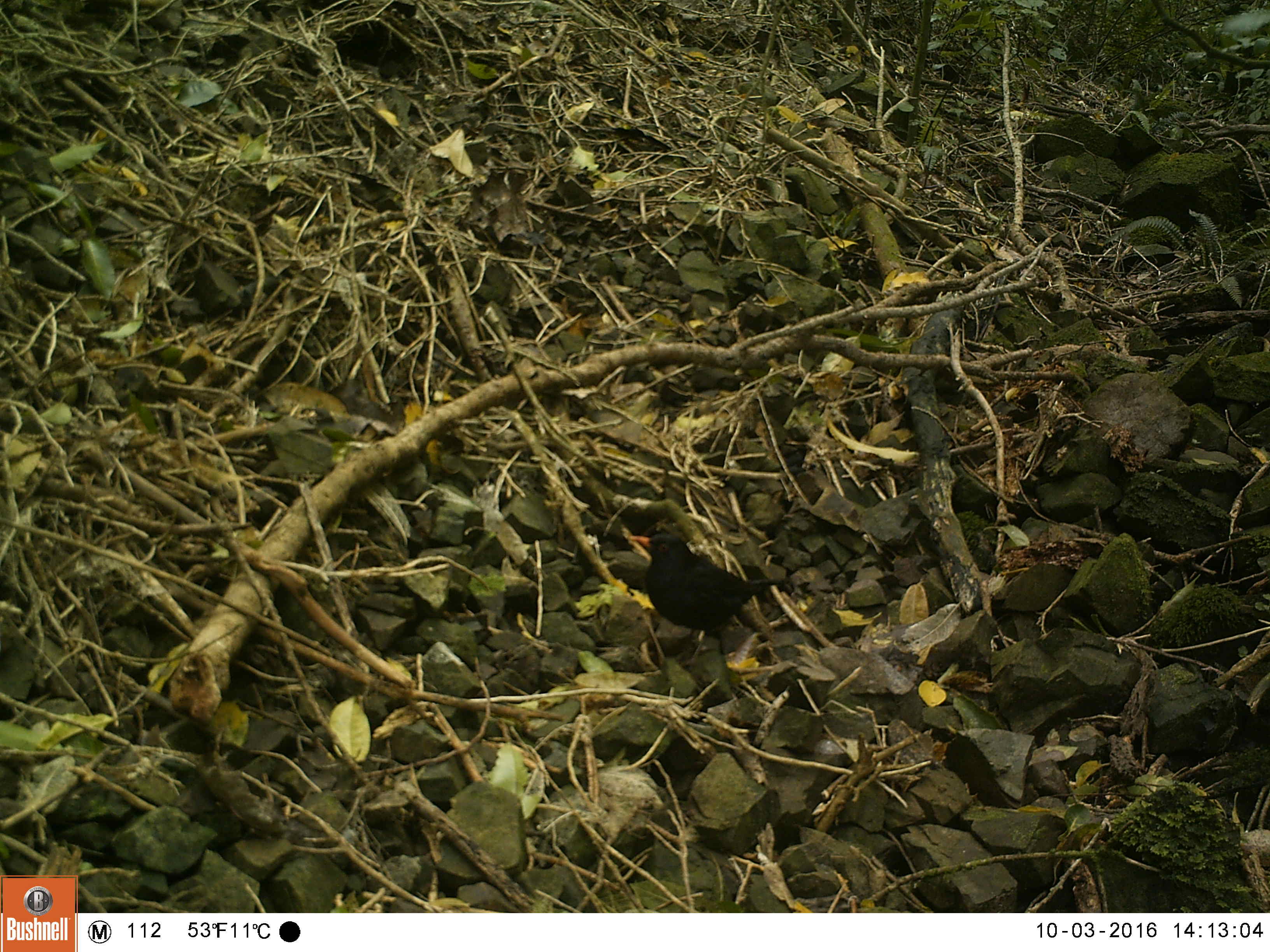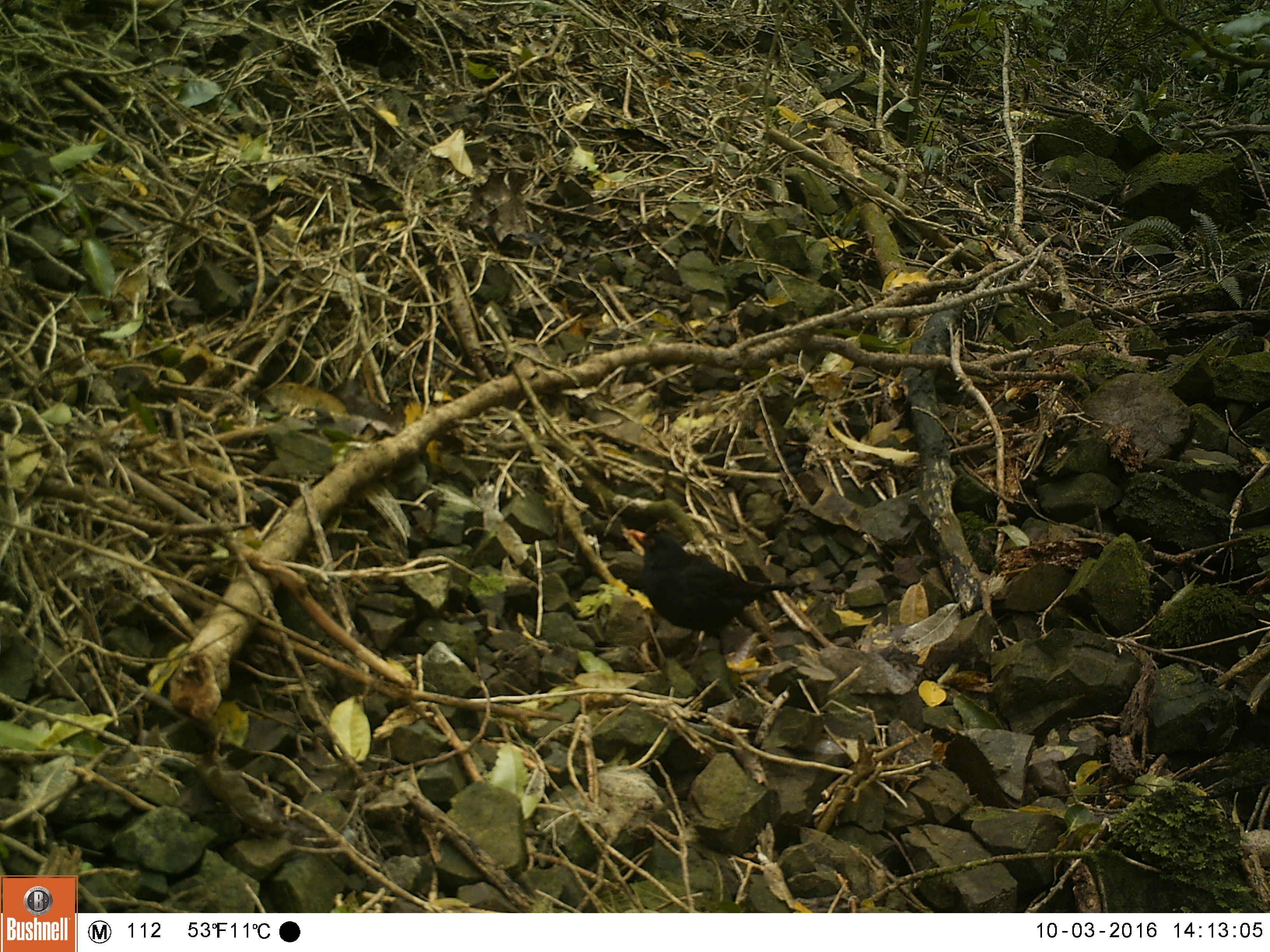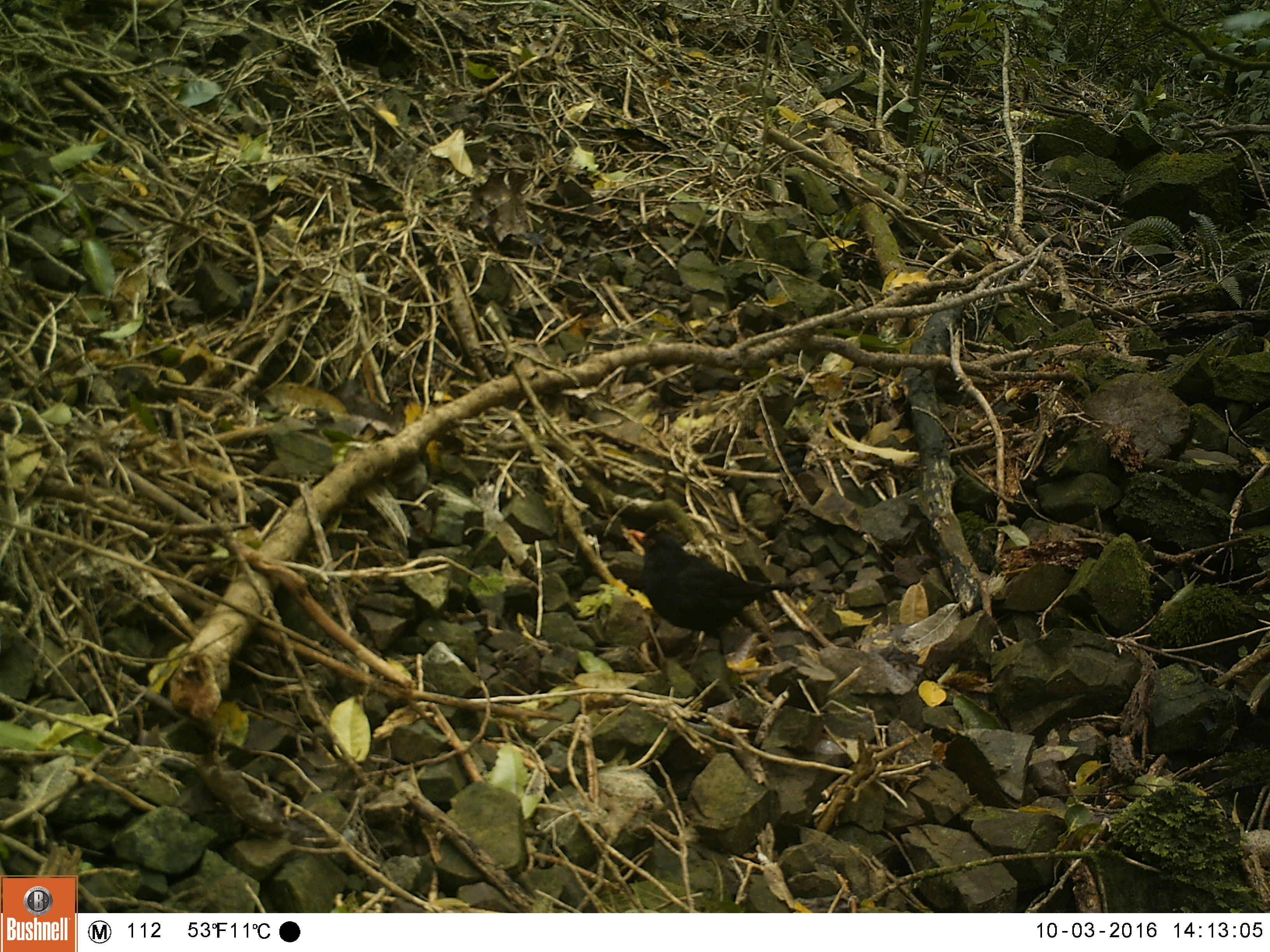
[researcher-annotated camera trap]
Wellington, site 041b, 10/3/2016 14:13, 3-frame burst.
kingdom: Animalia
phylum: Chordata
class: Aves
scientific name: Aves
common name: bird